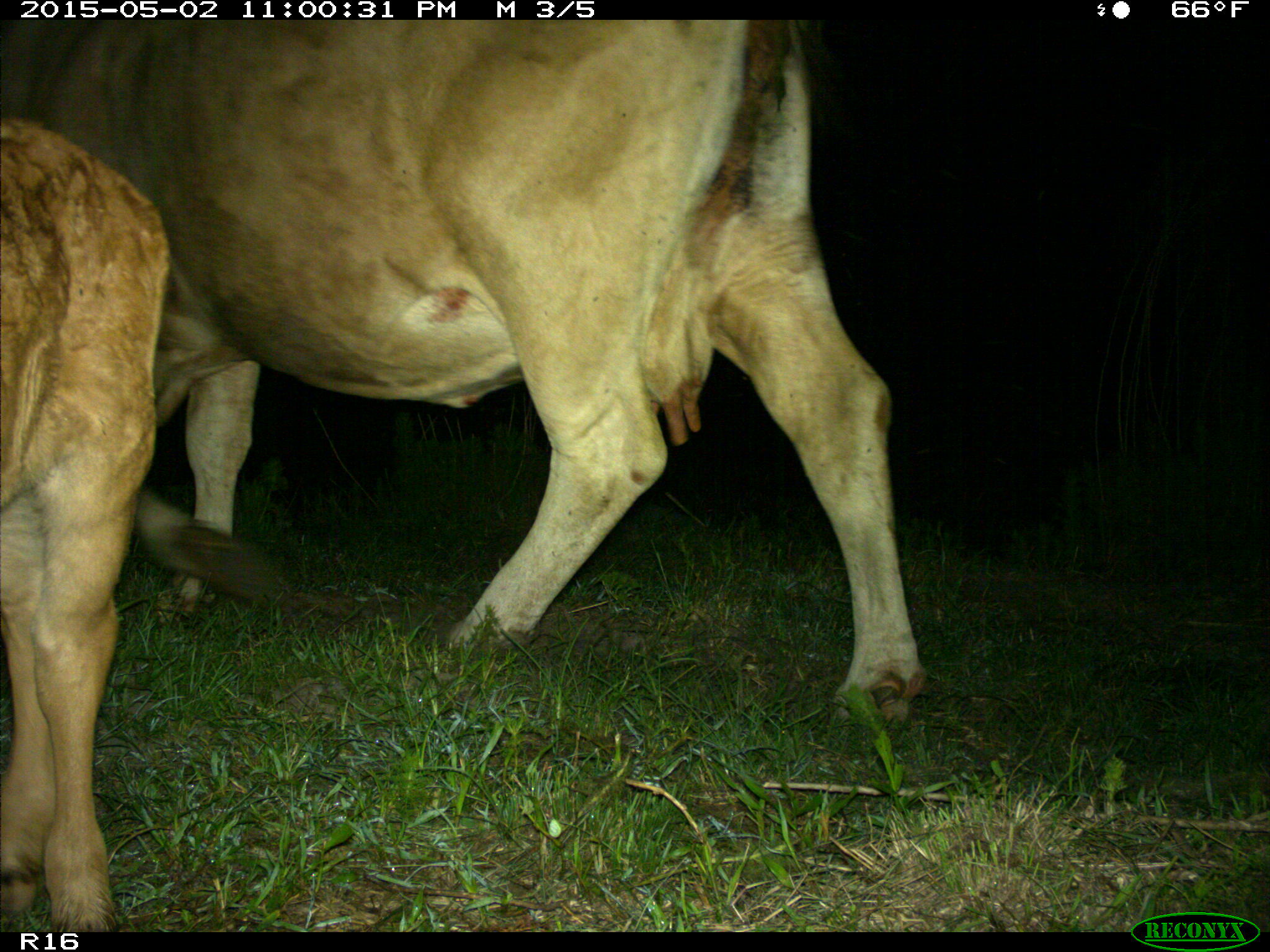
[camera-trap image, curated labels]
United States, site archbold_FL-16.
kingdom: Animalia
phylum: Chordata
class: Mammalia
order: Artiodactyla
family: Bovidae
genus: Bos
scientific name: Bos taurus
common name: domestic cow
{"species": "Bos taurus (domestic cow)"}